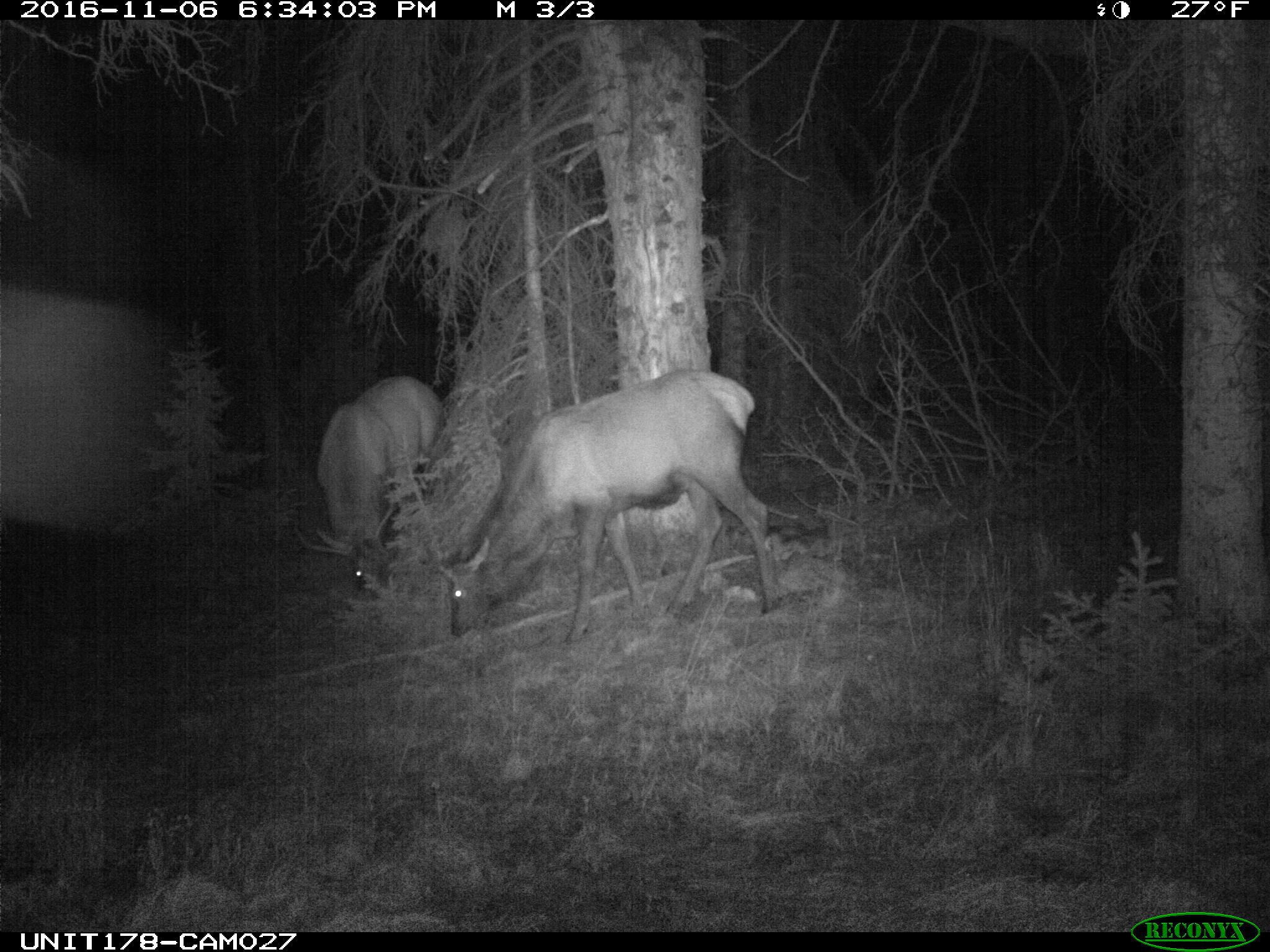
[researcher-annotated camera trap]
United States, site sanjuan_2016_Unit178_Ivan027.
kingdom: Animalia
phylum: Chordata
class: Mammalia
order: Artiodactyla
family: Cervidae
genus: Cervus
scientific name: Cervus elaphus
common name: red deer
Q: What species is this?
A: Cervus elaphus (red deer).